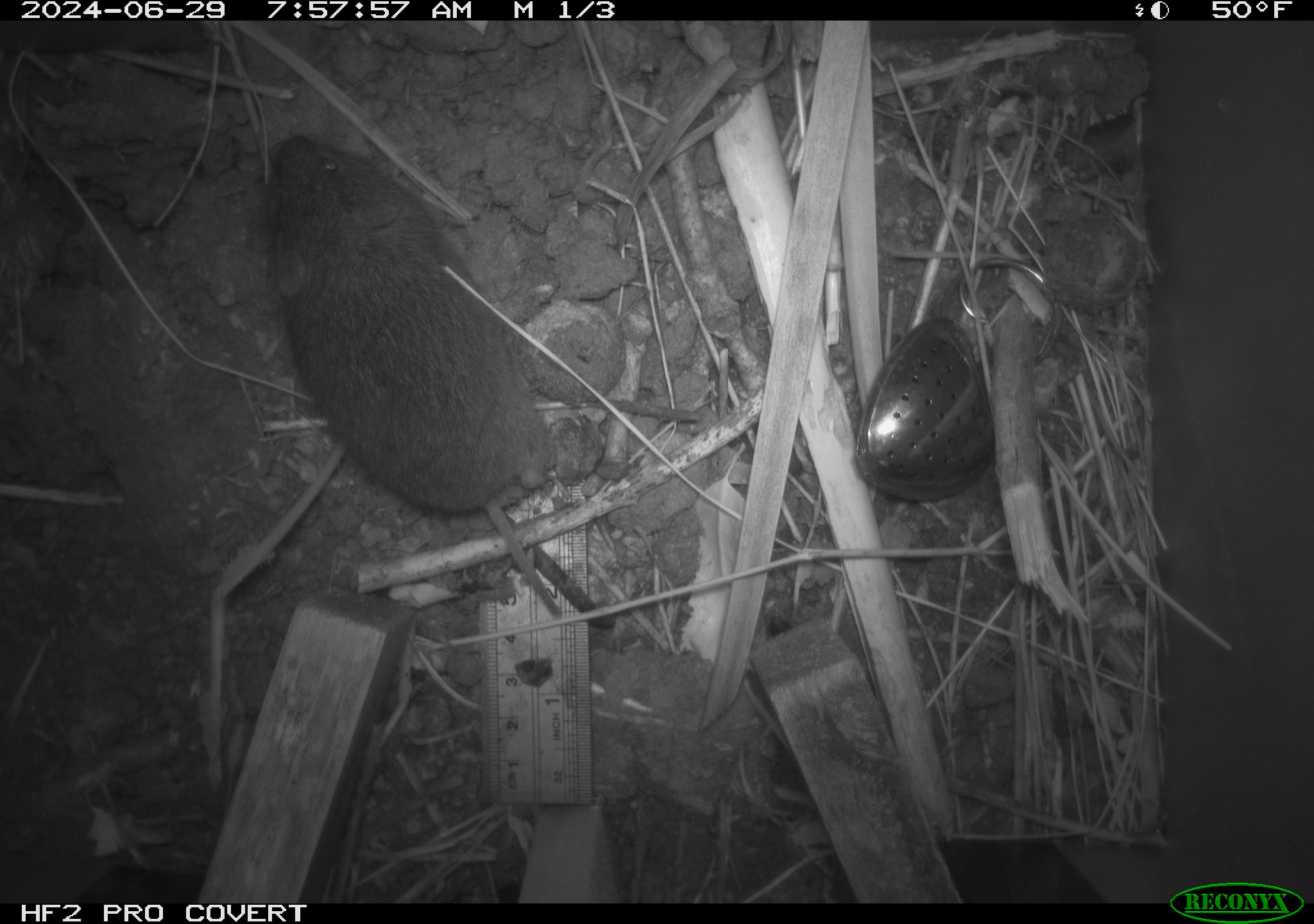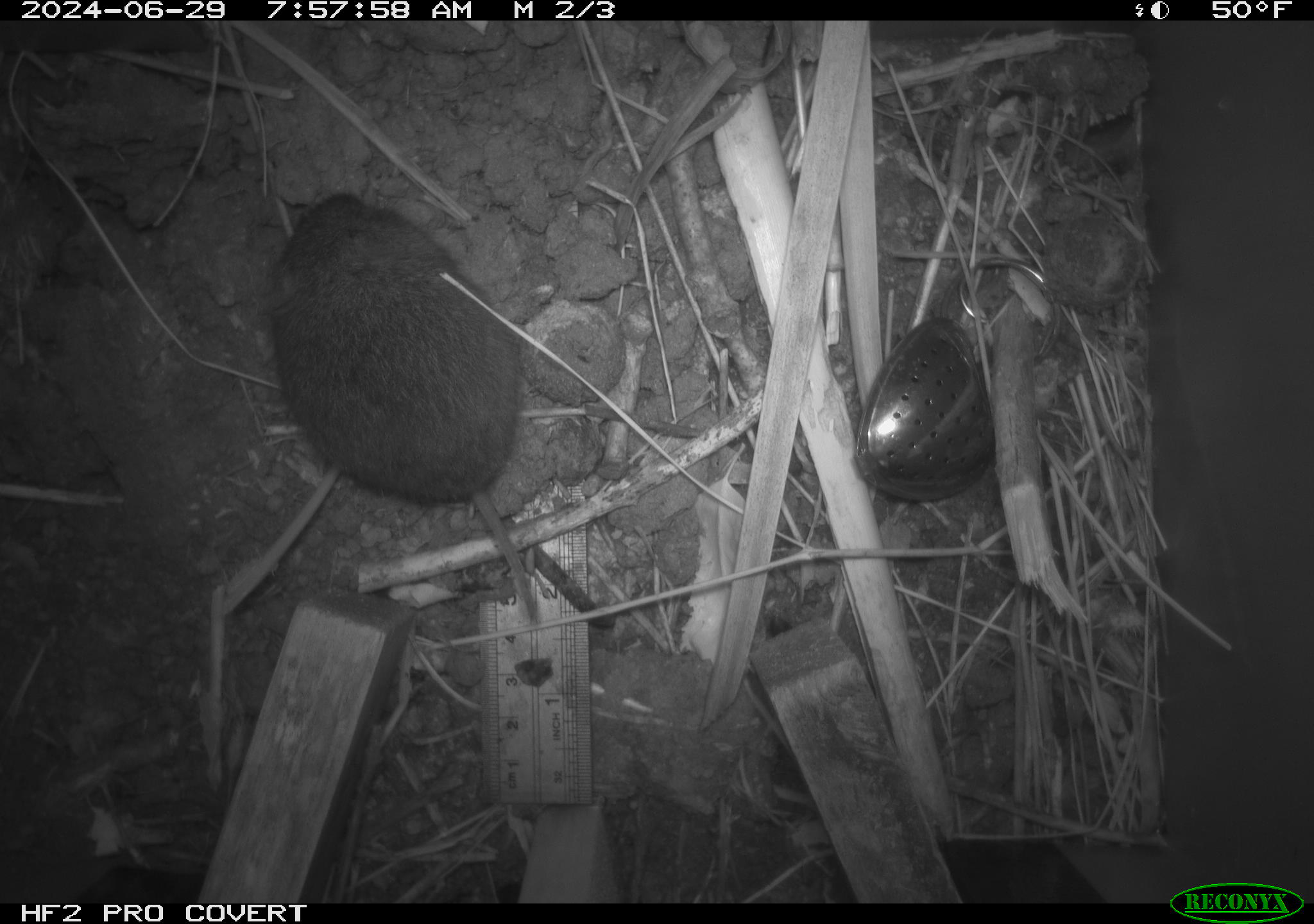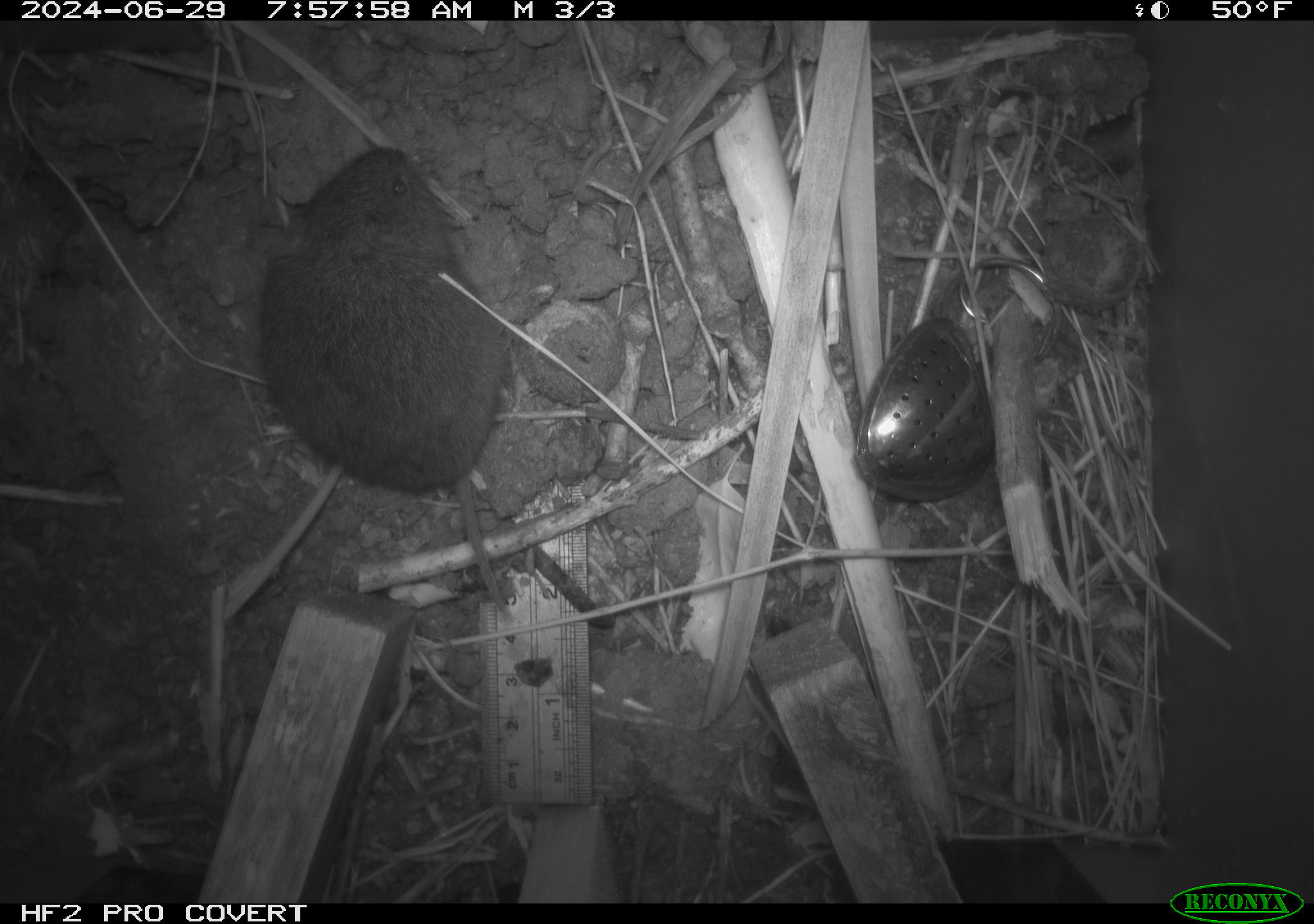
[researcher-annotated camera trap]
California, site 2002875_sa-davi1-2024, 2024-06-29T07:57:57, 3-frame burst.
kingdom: Animalia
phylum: Chordata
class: Mammalia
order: Rodentia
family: Cricetidae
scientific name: Arvicolinae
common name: voles, lemmings, and muskrats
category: arvicolinae subfamily